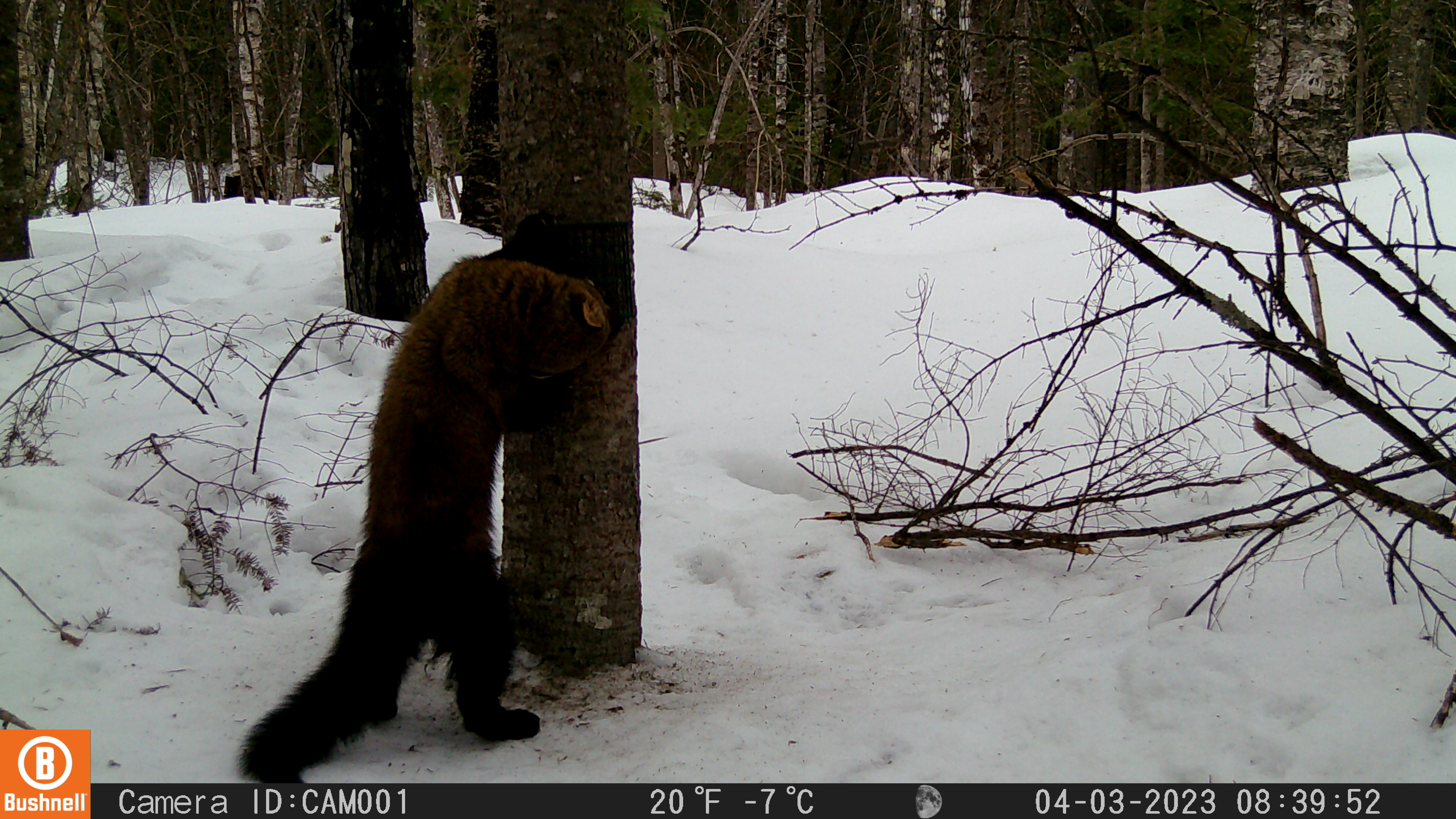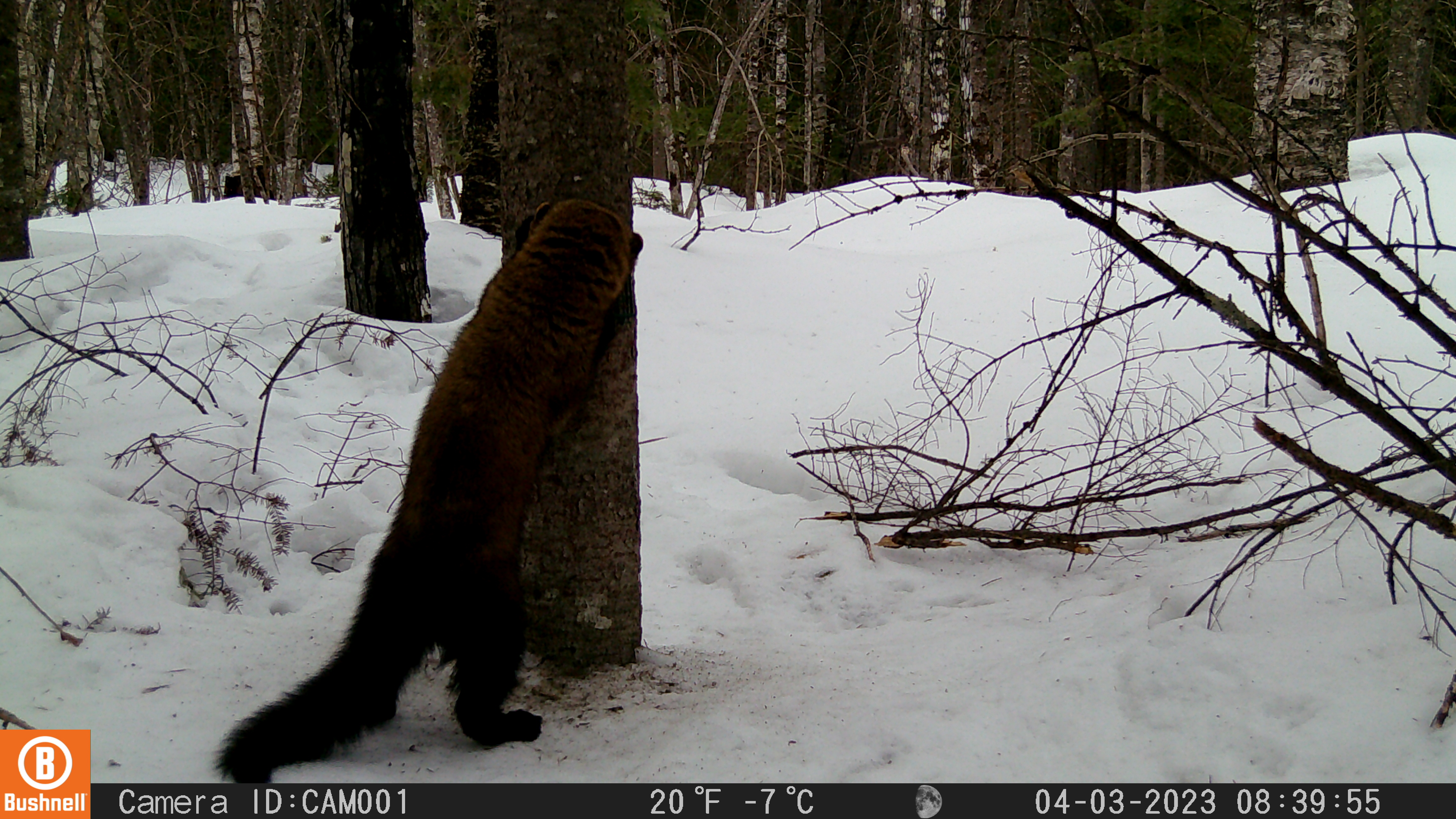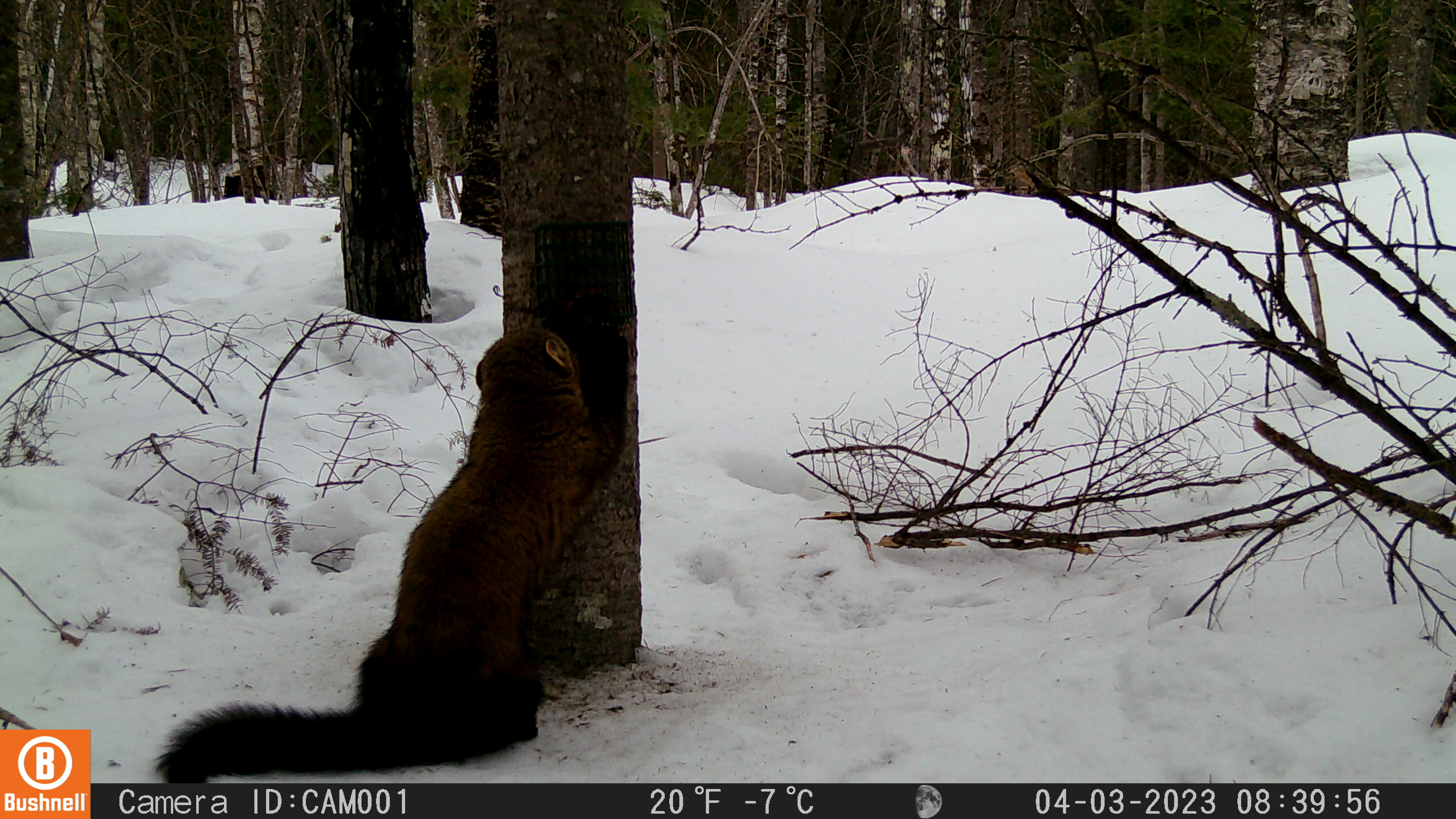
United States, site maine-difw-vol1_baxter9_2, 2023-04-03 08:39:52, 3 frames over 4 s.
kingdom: Animalia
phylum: Chordata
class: Mammalia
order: Carnivora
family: Mustelidae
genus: Martes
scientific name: Martes americana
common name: american marten